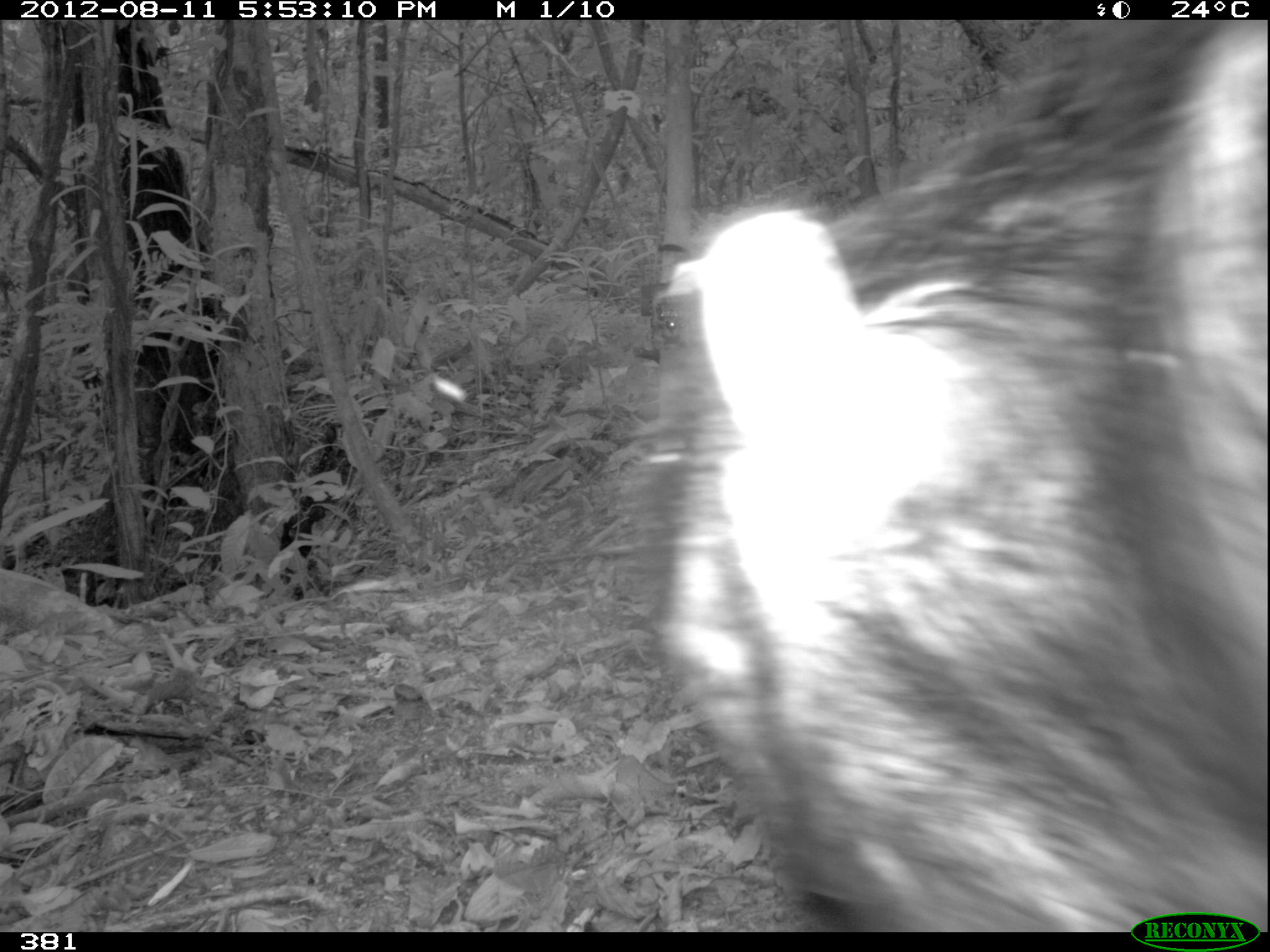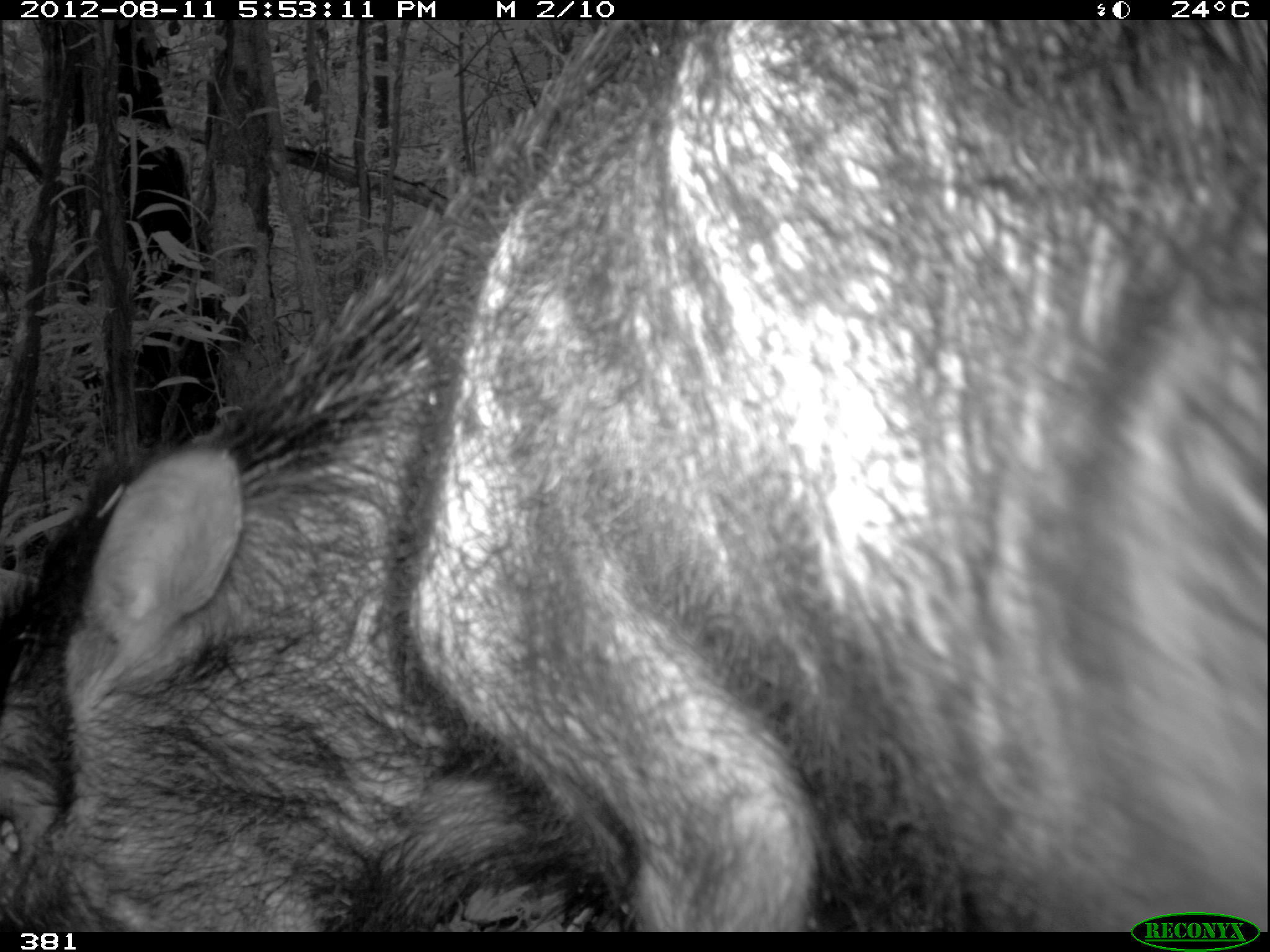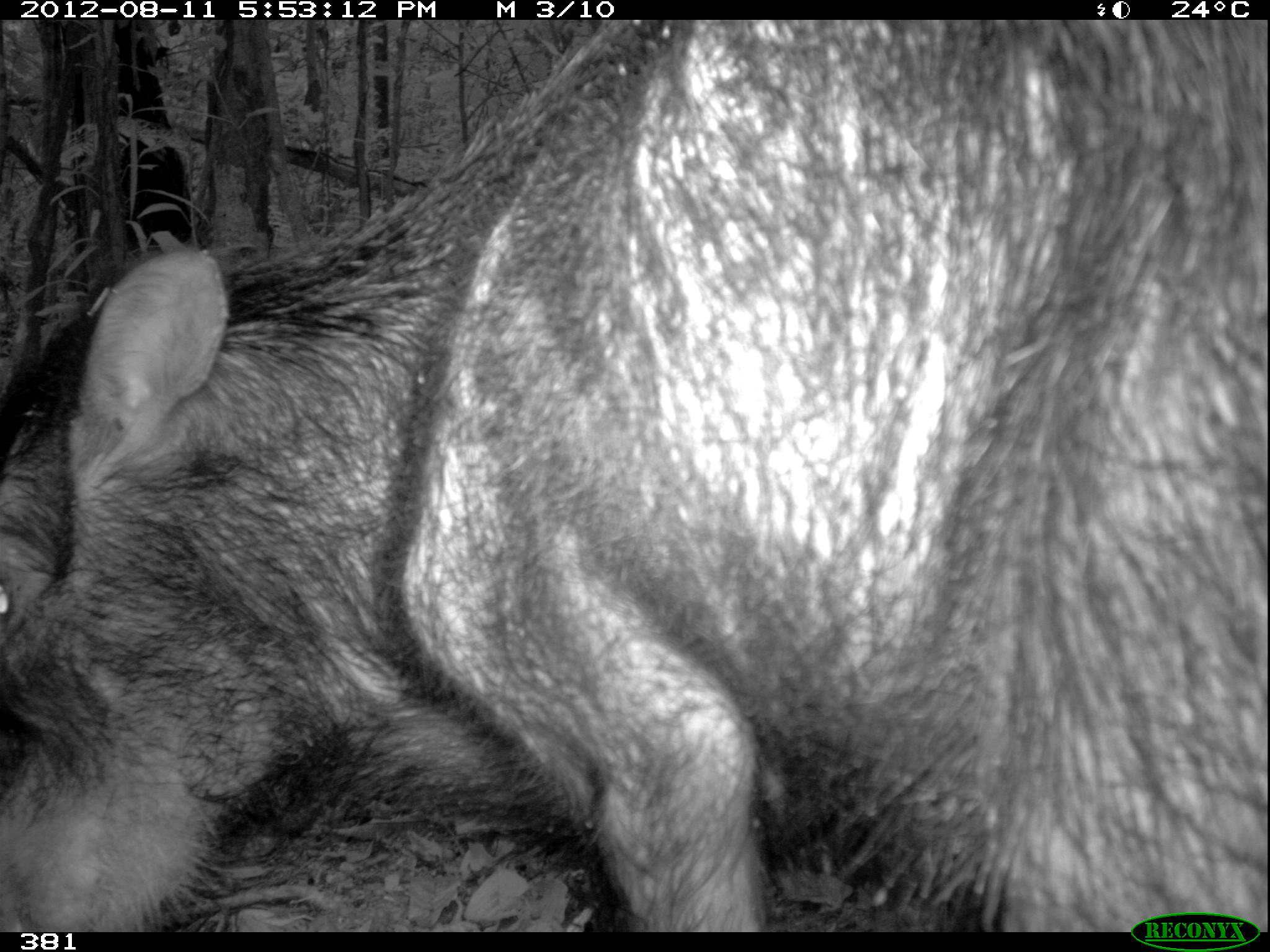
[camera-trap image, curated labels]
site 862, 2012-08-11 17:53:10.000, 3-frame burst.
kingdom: Animalia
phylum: Chordata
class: Mammalia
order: Artiodactyla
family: Tayassuidae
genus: Tayassu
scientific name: Tayassu pecari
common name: white-lipped peccary